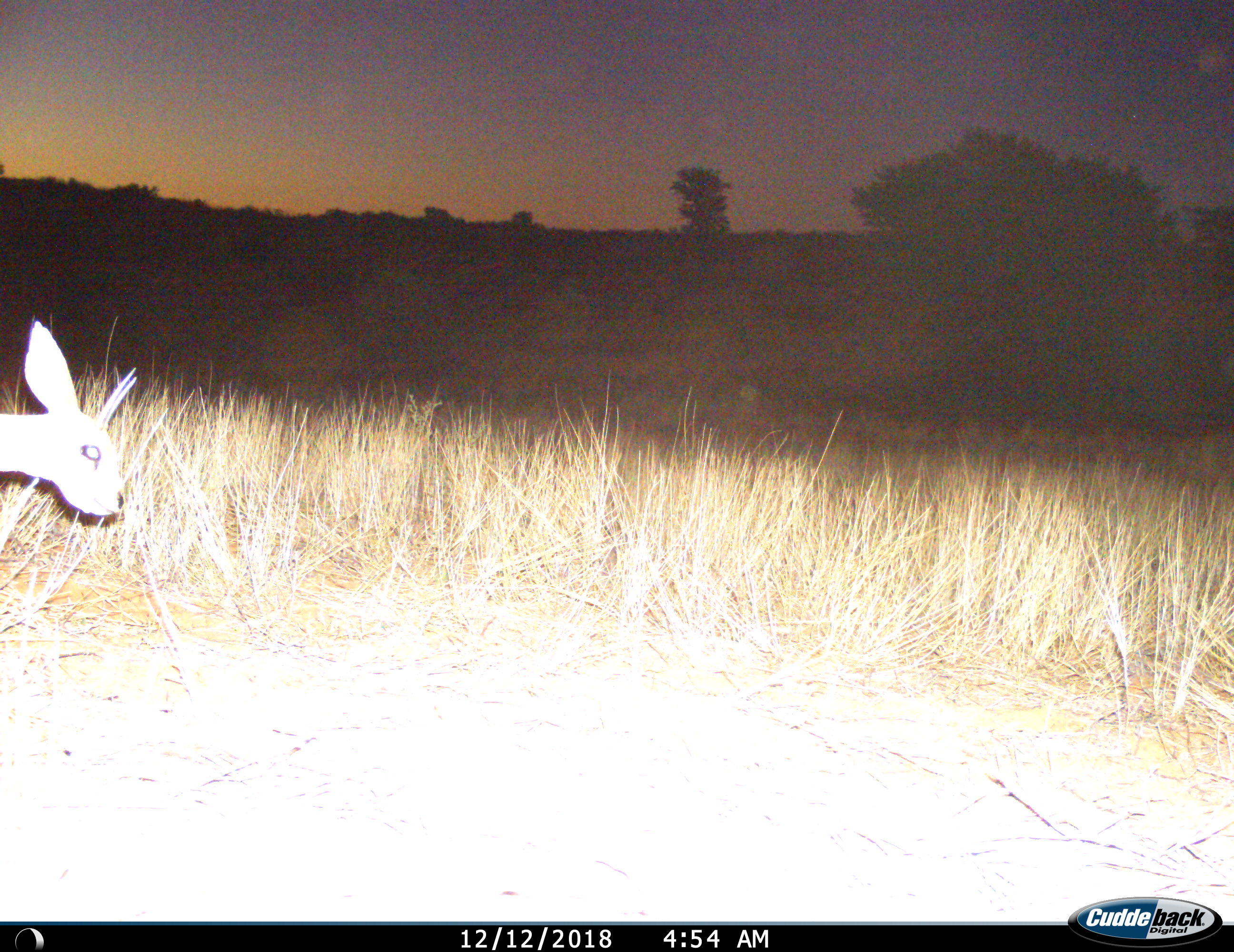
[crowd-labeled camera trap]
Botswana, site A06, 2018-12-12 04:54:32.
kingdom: Animalia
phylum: Chordata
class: Mammalia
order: Artiodactyla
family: Bovidae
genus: Raphicerus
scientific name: Raphicerus campestris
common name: steenbok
Steenbok (Raphicerus campestris), count 1. Behavior (volunteer vote fractions): standing 27%, resting 0%, moving 73%, interacting 0%. Young present (vote fraction): 0%. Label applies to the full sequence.